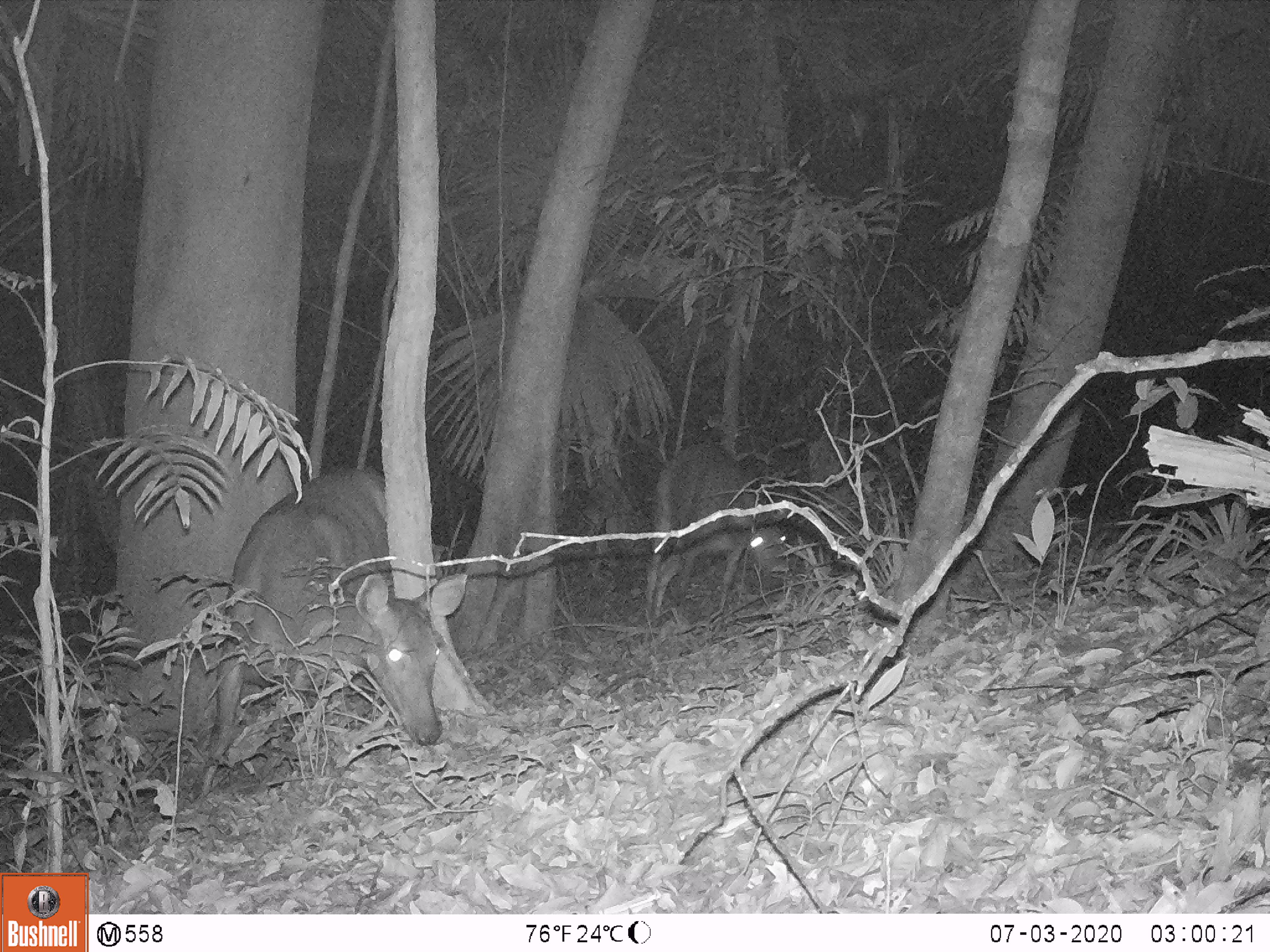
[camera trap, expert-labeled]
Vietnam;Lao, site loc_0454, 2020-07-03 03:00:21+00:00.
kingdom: Animalia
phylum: Chordata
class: Mammalia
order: Artiodactyla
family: Cervidae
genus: Rusa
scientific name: Rusa unicolor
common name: sambar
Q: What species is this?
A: Sambar (Rusa unicolor).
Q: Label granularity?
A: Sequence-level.